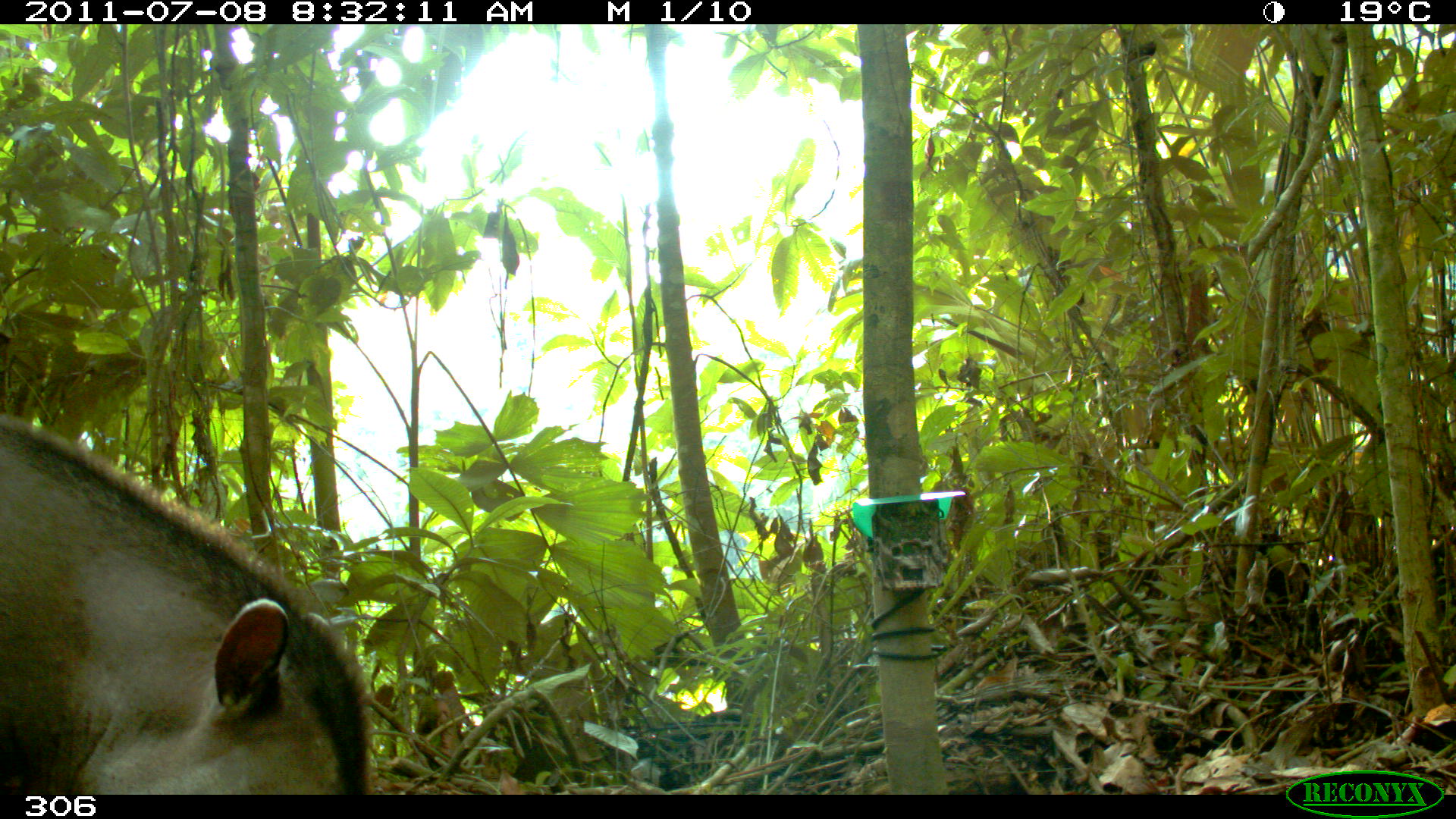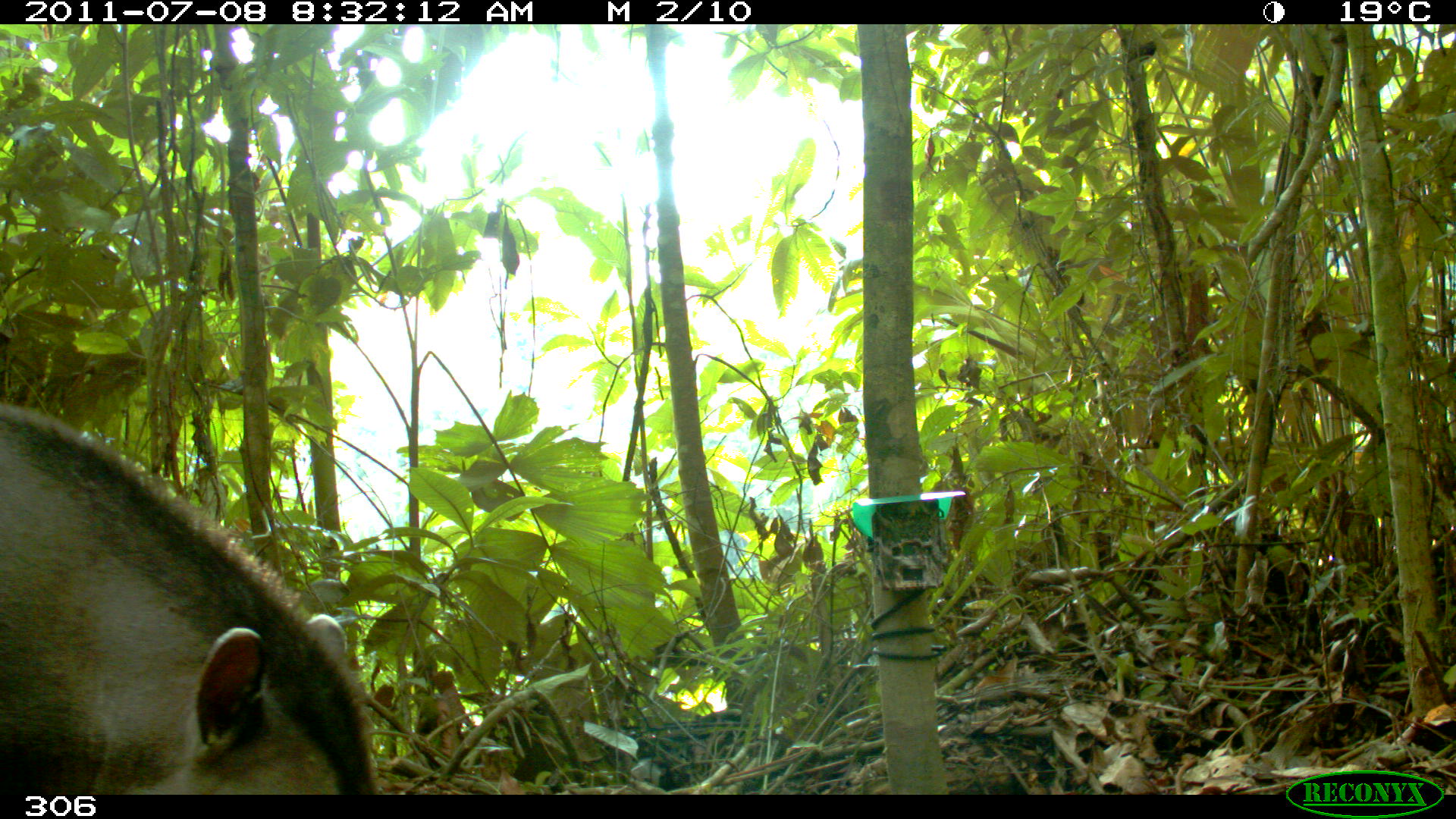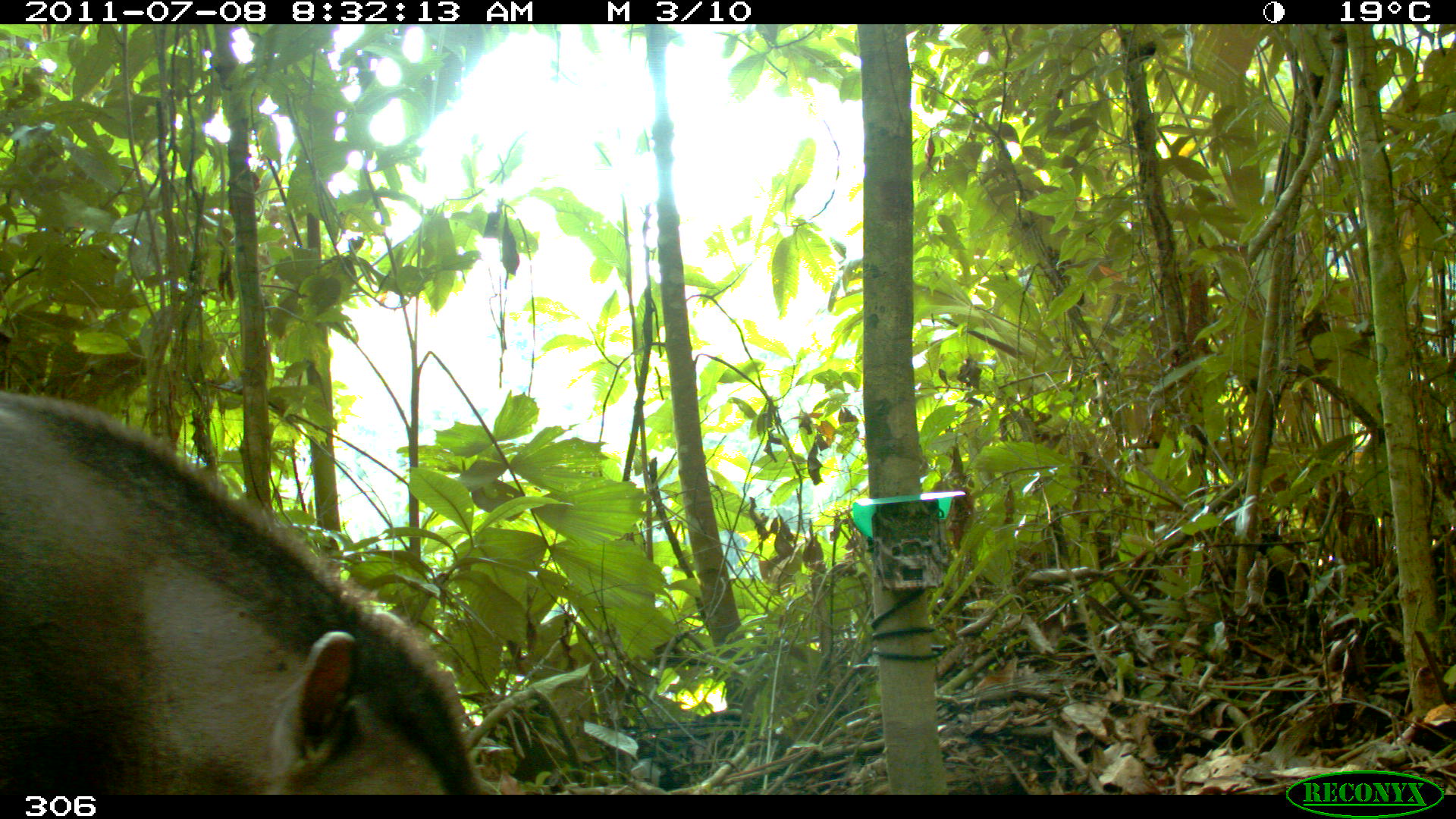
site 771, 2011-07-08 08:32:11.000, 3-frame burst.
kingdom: Animalia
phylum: Chordata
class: Mammalia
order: Perissodactyla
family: Tapiridae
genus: Tapirus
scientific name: Tapirus terrestris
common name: south american tapir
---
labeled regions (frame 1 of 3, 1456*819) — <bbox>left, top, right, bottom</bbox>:
tapirus terrestris: <bbox>0, 410, 374, 797</bbox>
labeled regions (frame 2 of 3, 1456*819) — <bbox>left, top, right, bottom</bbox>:
tapirus terrestris: <bbox>0, 398, 376, 794</bbox>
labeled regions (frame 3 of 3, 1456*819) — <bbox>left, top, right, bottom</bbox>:
tapirus terrestris: <bbox>1, 389, 485, 795</bbox>